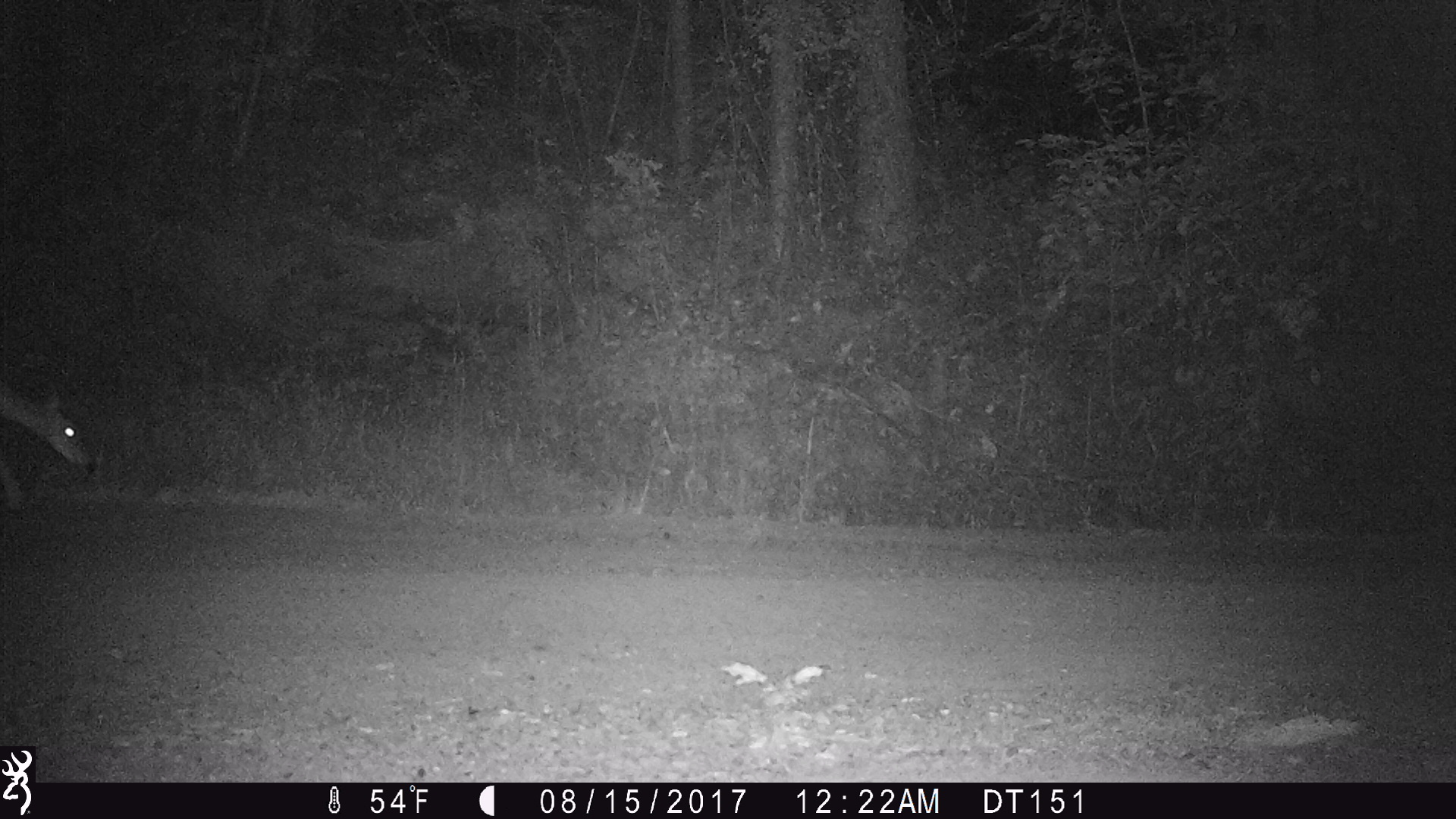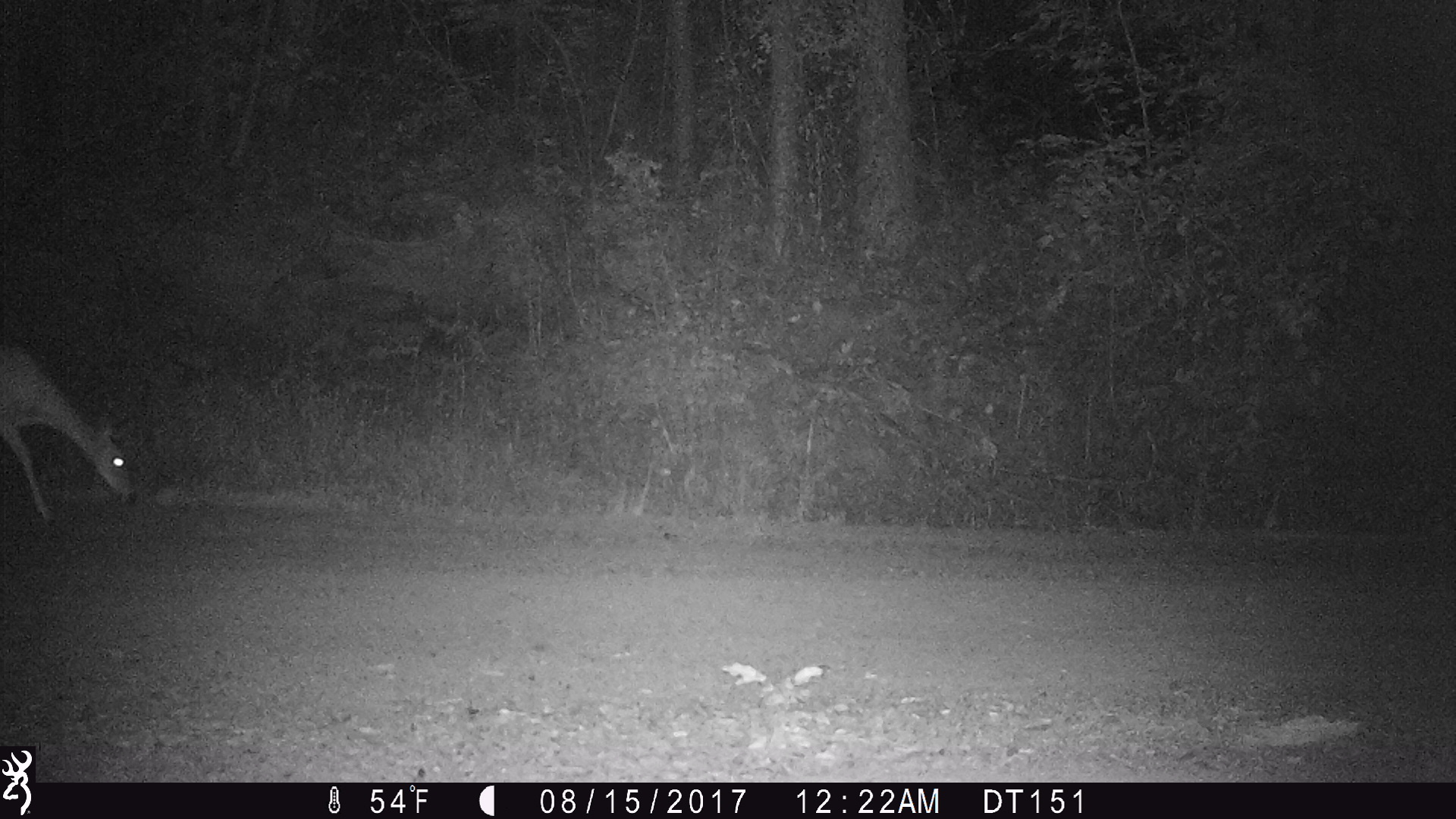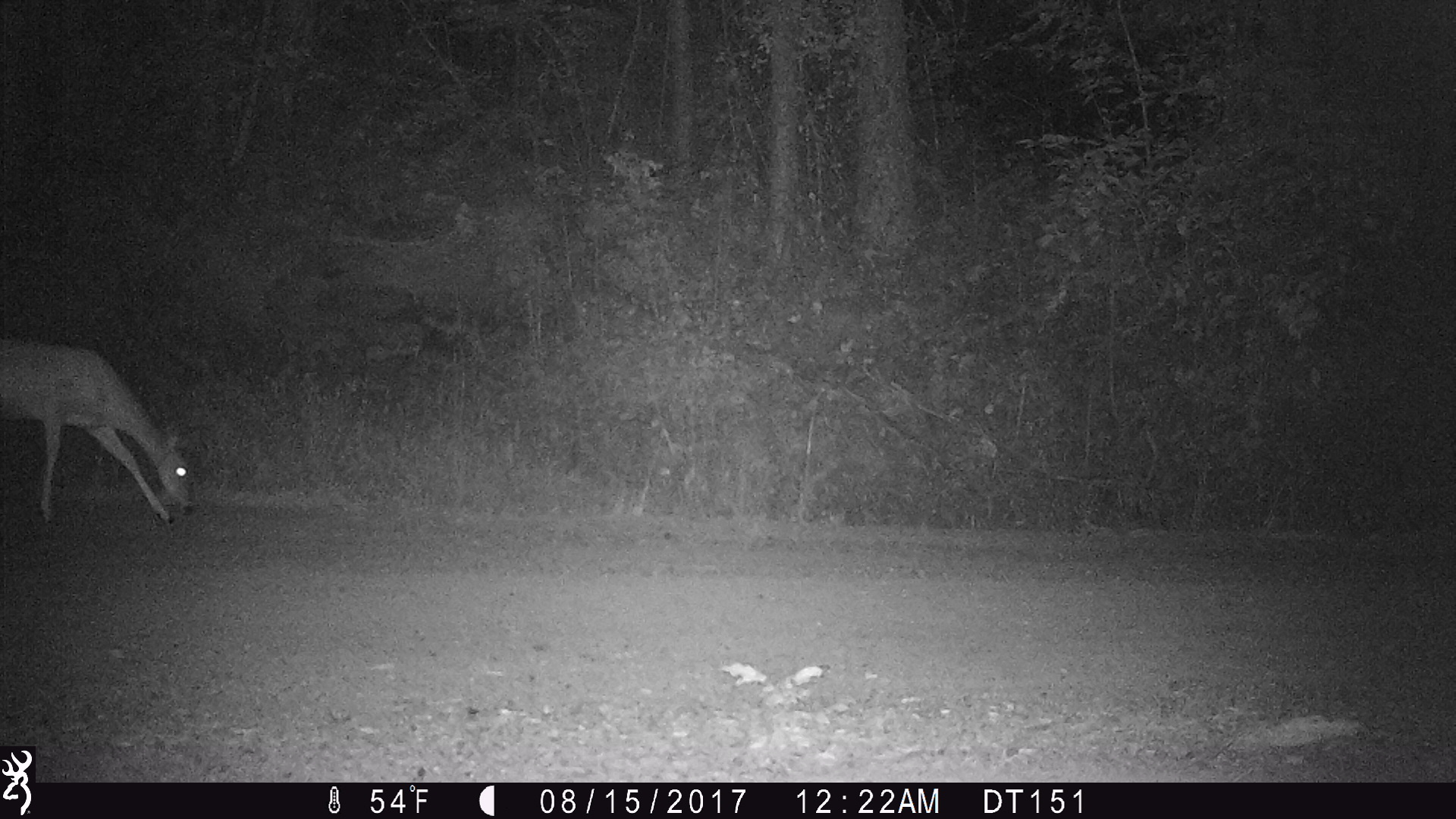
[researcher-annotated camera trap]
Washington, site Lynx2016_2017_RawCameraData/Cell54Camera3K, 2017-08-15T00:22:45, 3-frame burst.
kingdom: Animalia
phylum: Chordata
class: Mammalia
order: Artiodactyla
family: Cervidae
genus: Odocoileus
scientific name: Odocoileus virginianus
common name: white-tailed deer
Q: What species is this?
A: Odocoileus virginianus (white-tailed deer).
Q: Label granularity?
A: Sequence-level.